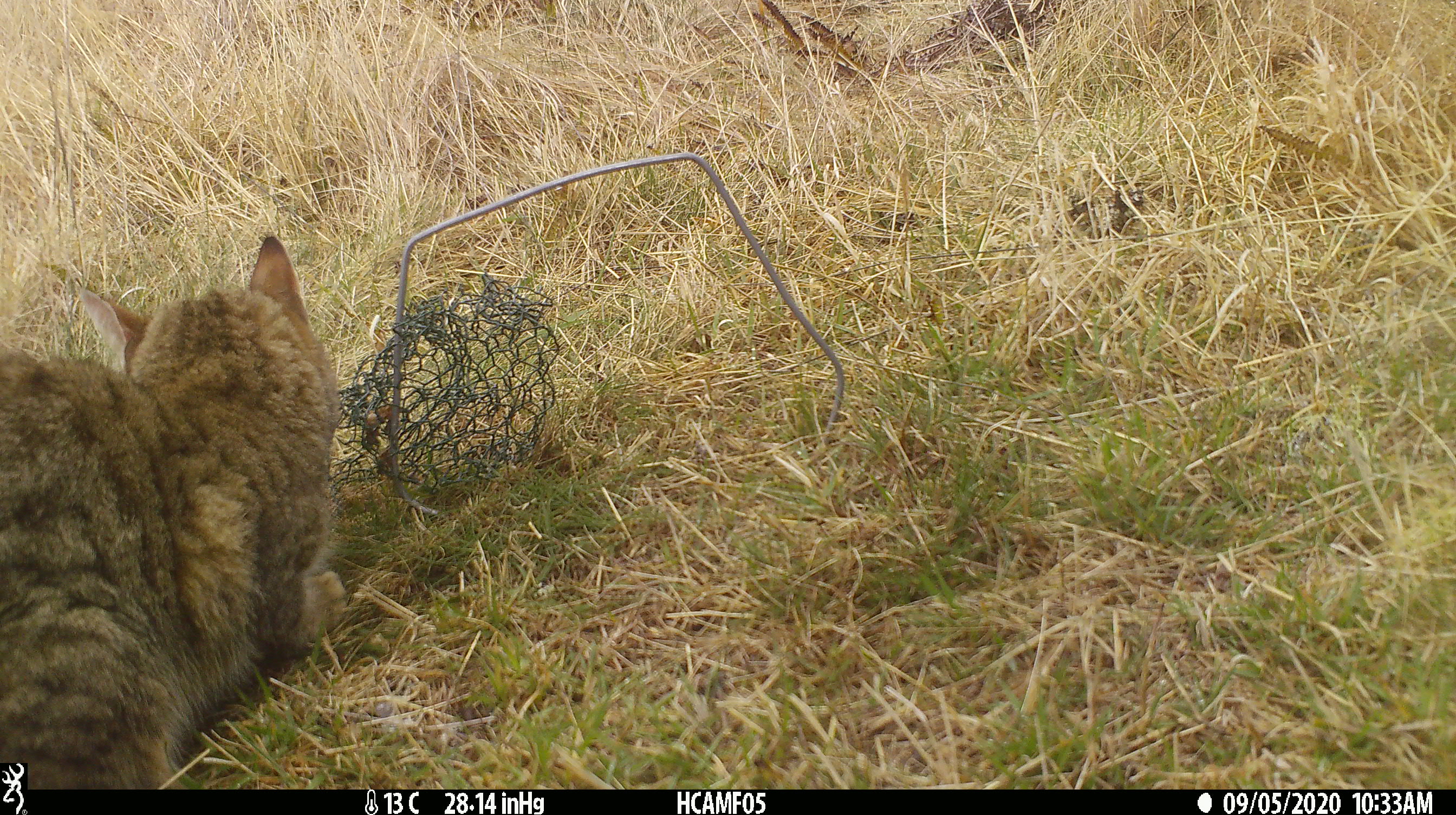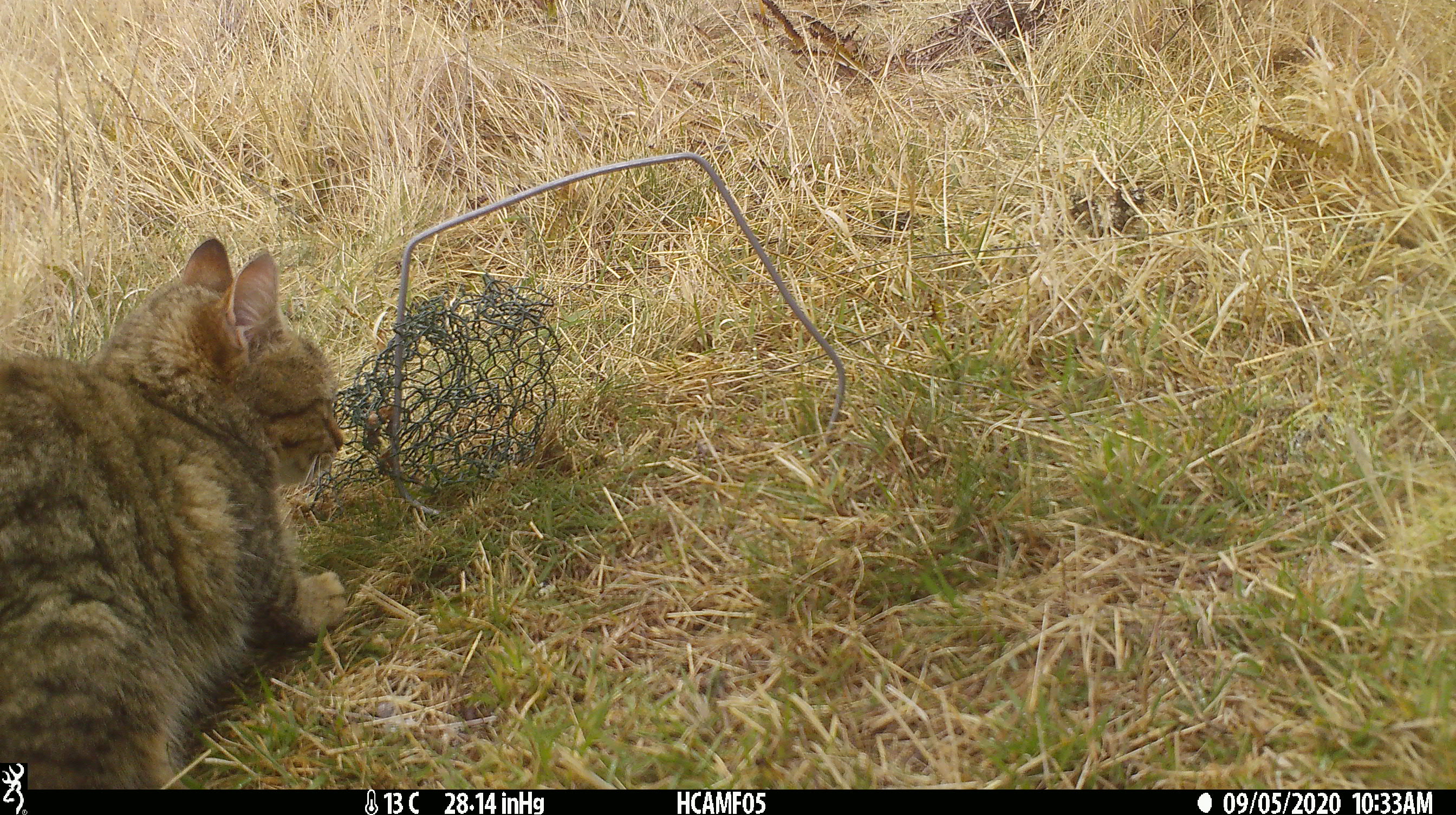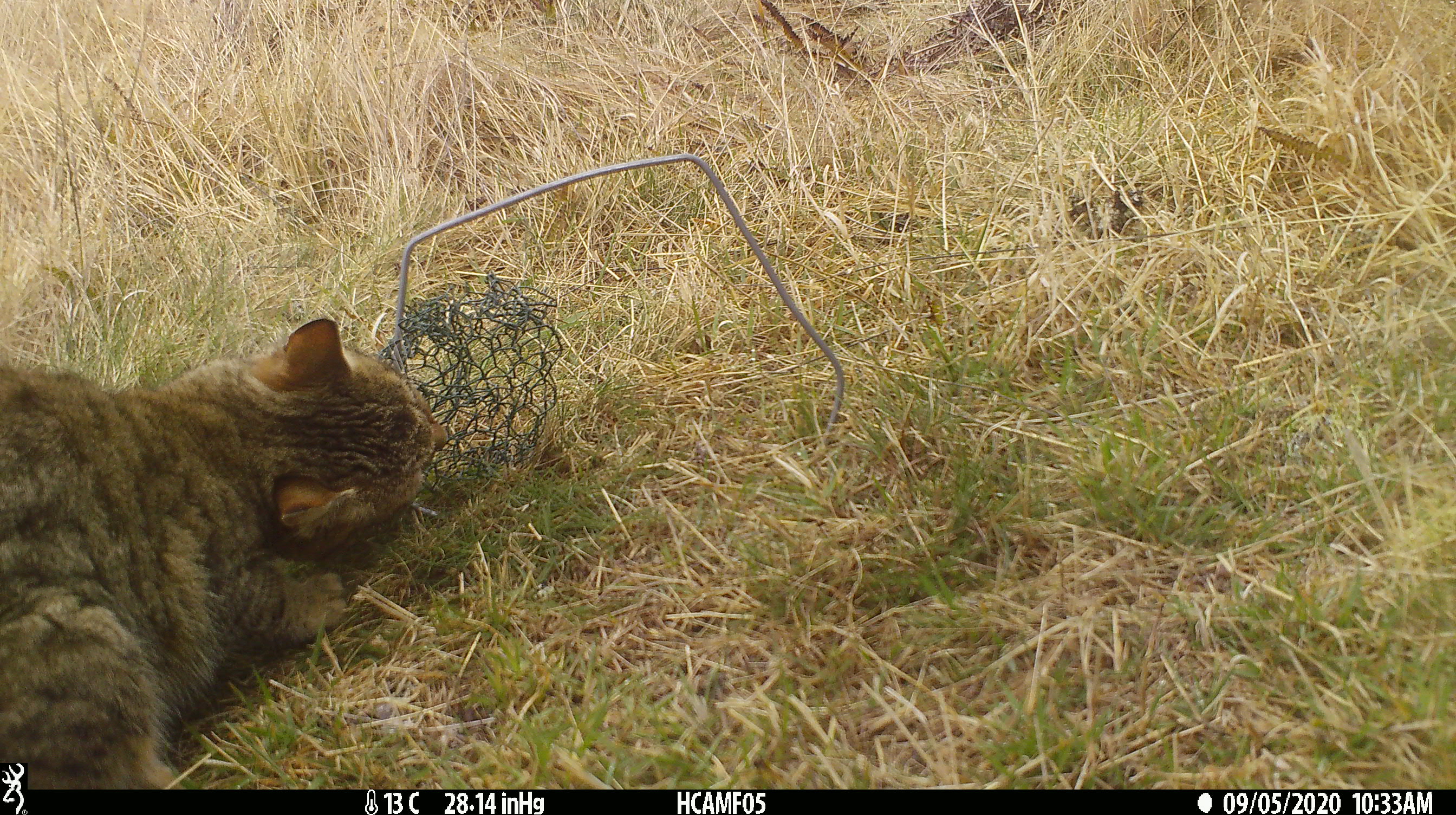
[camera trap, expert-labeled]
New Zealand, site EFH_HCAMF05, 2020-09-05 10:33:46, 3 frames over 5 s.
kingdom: Animalia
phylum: Chordata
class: Mammalia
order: Carnivora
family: Felidae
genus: Felis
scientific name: Felis catus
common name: domestic cat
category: cat